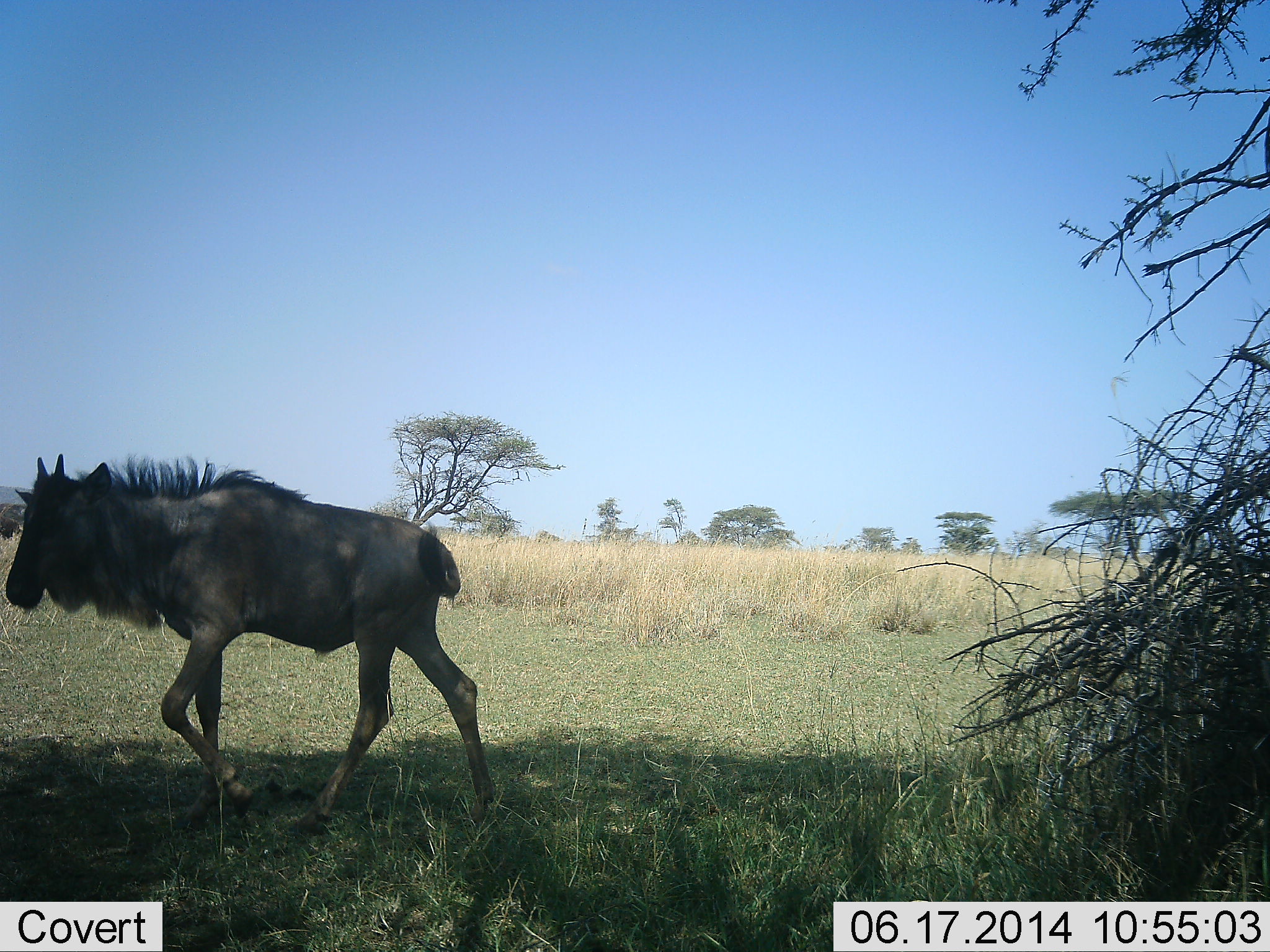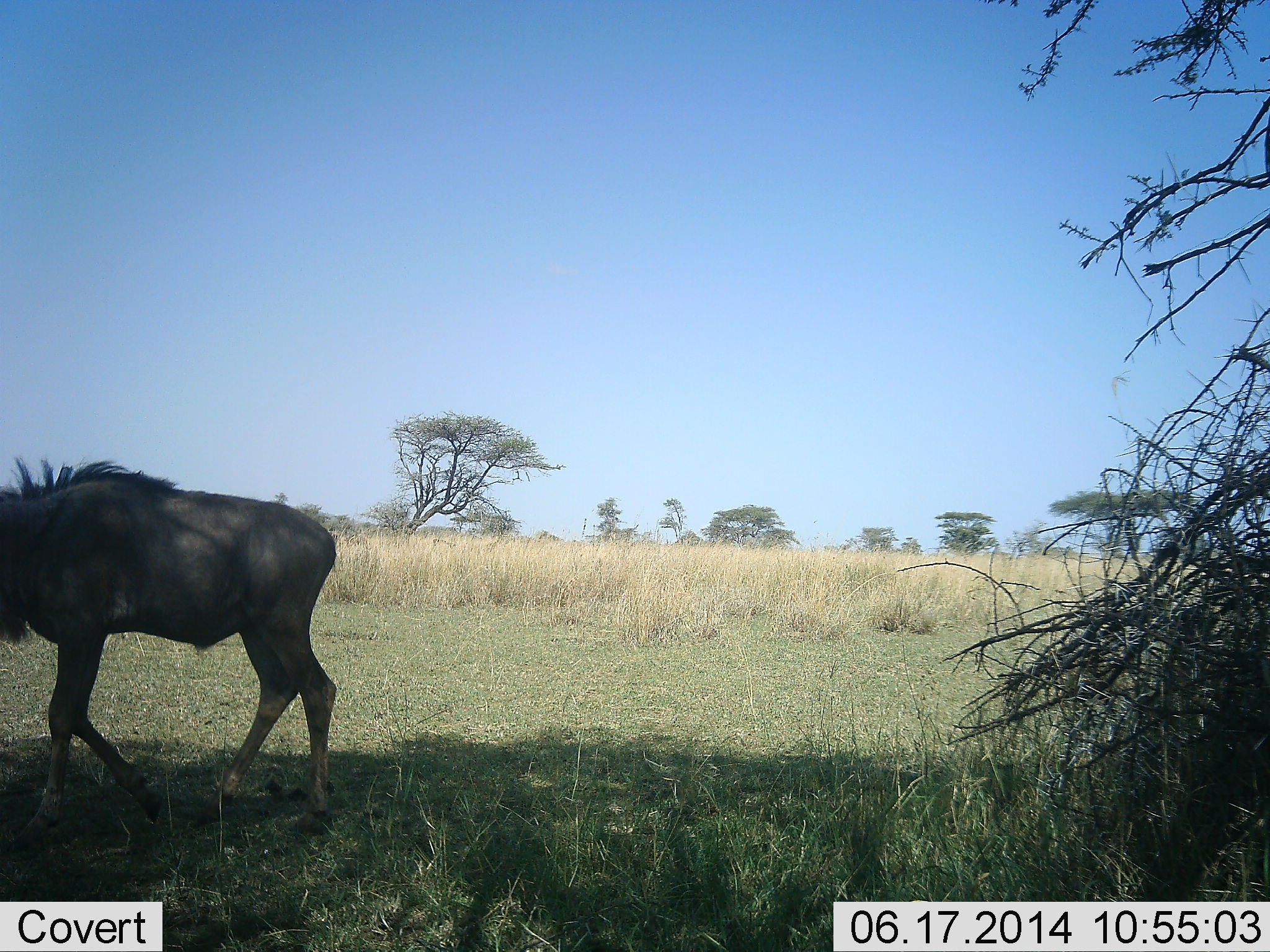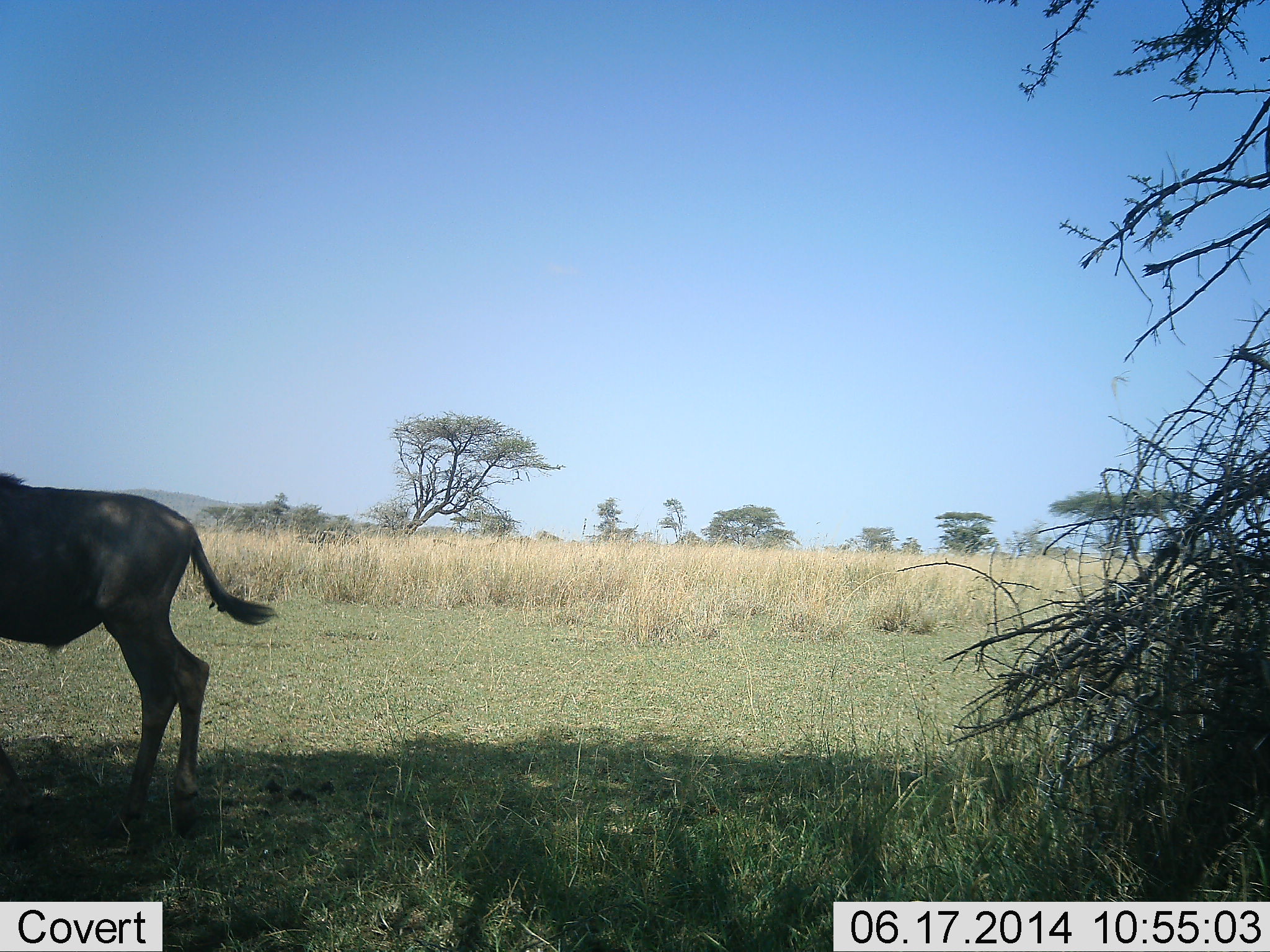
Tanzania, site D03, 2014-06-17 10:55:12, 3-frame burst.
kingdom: Animalia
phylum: Chordata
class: Mammalia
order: Artiodactyla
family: Bovidae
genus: Connochaetes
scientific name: Connochaetes taurinus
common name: blue wildebeest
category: wildebeest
Wildebeest (blue wildebeest) (Connochaetes taurinus), count 1. Behavior (volunteer vote fractions): standing 0%, resting 0%, moving 100%, interacting 0%. Young present (vote fraction): 30%. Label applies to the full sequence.